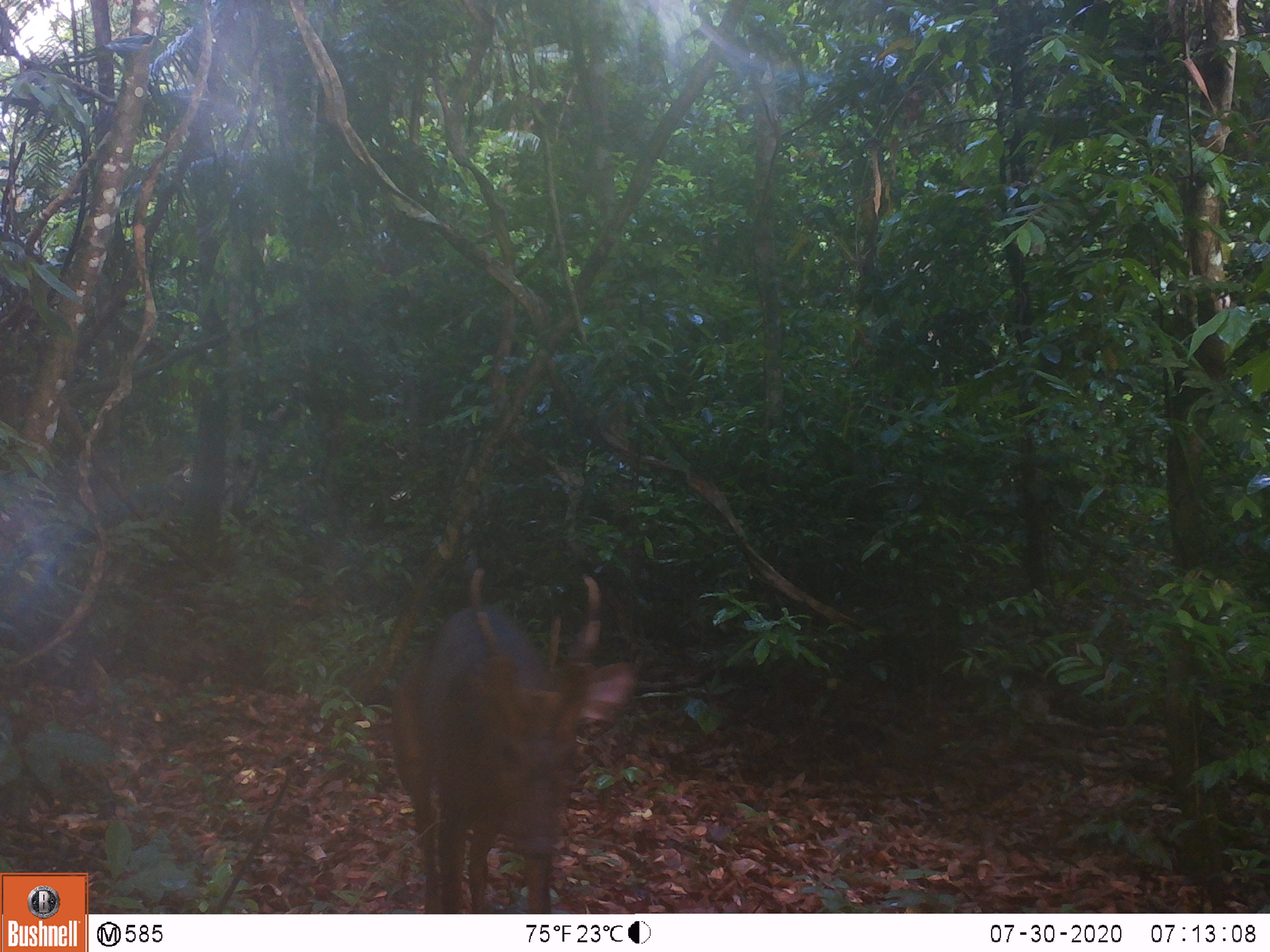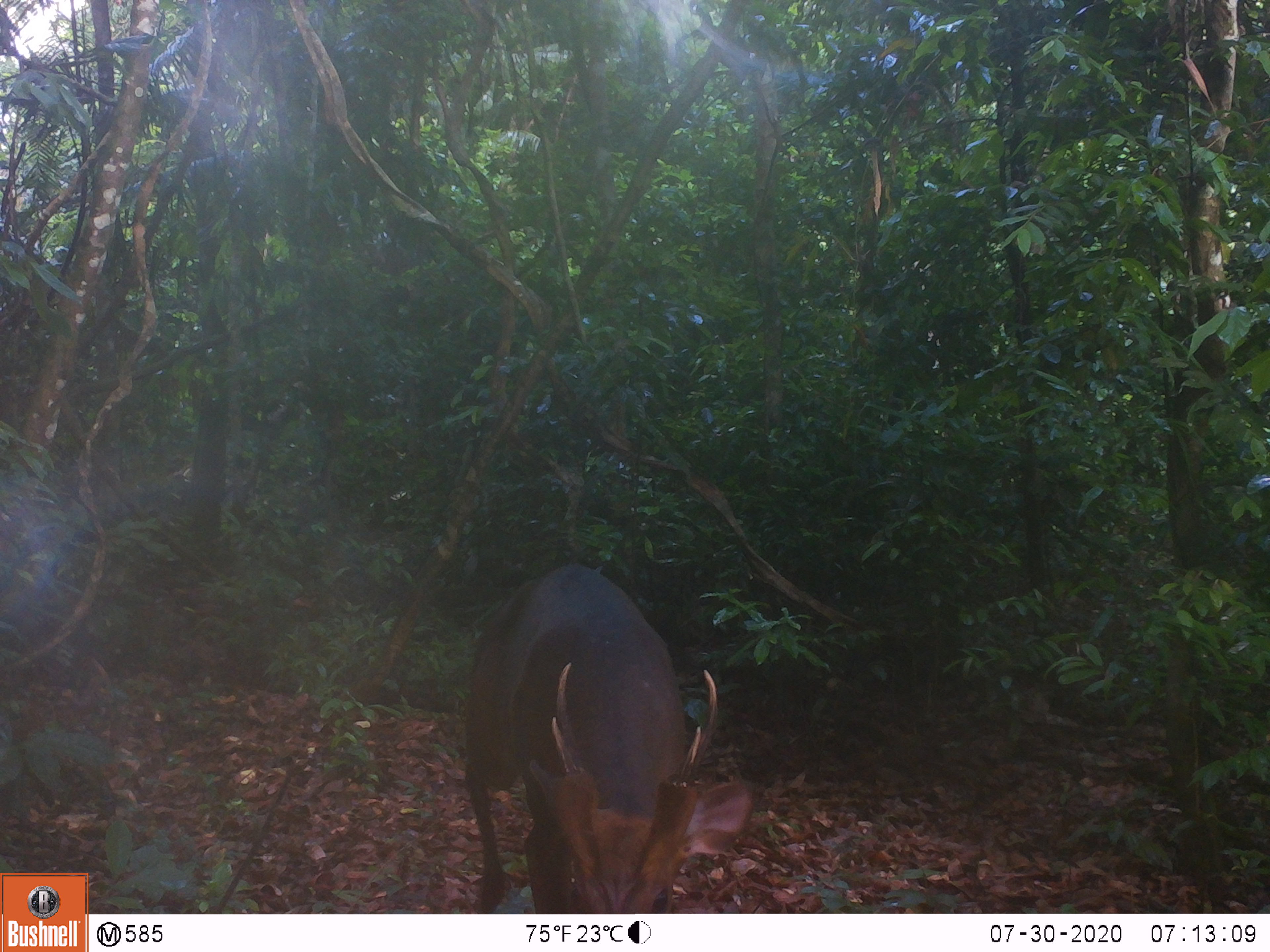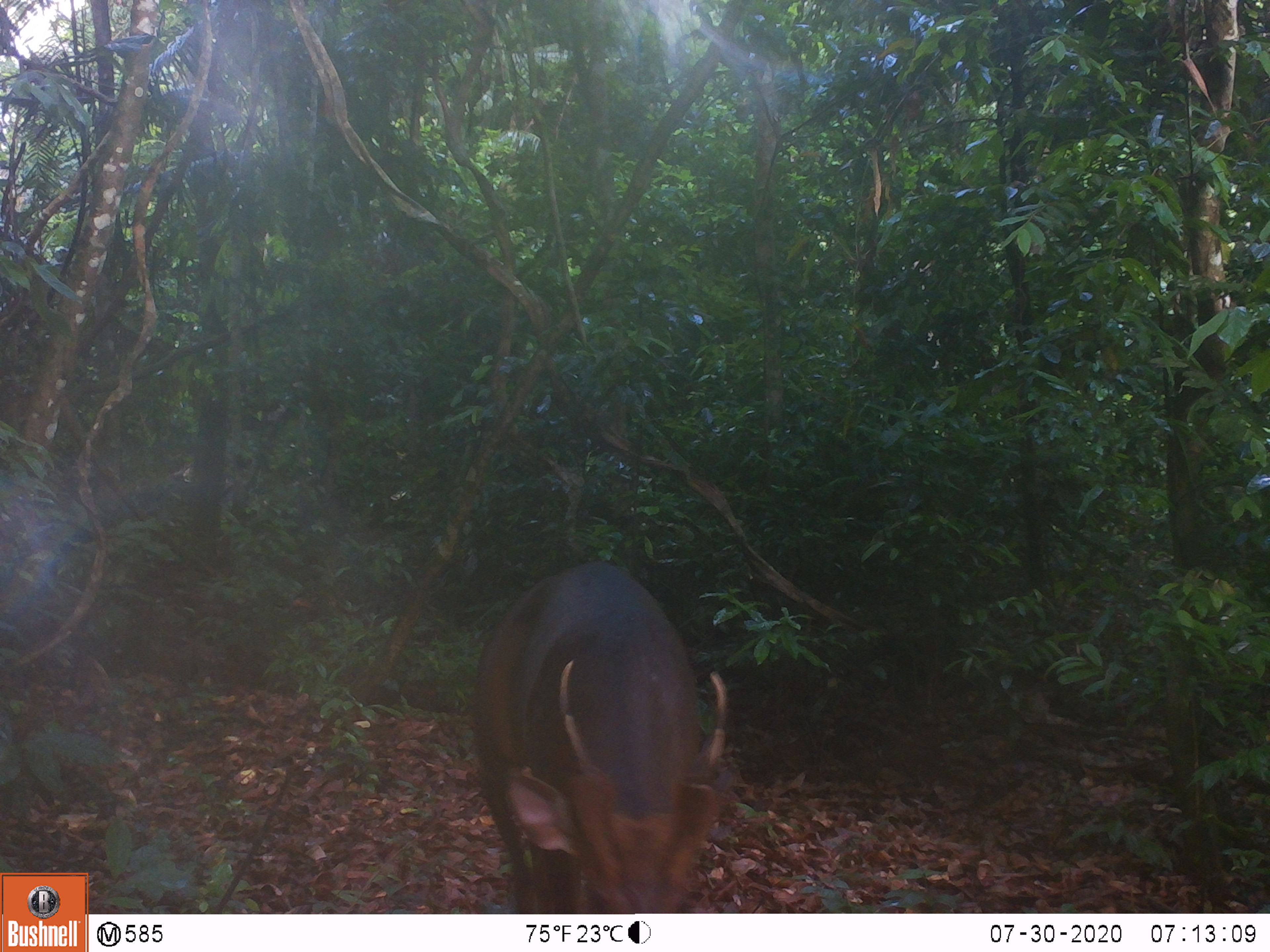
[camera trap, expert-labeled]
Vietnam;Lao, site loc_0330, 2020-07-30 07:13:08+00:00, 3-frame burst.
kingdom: Animalia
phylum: Chordata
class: Mammalia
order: Artiodactyla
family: Cervidae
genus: Muntiacus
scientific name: Muntiacus vuquangensis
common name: large-antlered muntjac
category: large antlered muntjac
Large antlered muntjac (large-antlered muntjac) (Muntiacus vuquangensis). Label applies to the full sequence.